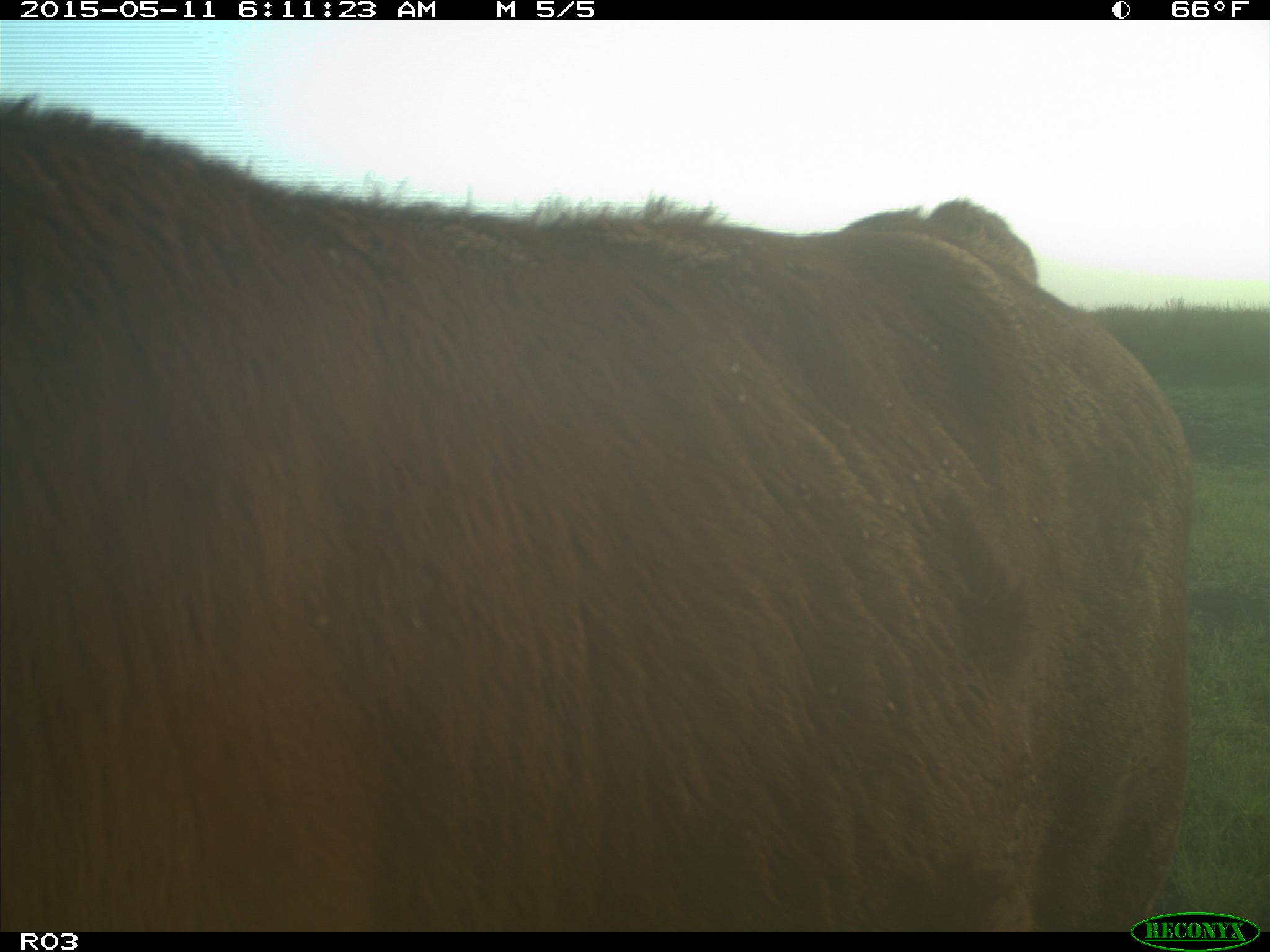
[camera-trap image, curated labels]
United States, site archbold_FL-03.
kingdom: Animalia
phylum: Chordata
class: Mammalia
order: Artiodactyla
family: Bovidae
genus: Bos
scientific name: Bos taurus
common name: domestic cow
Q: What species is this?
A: Bos taurus (domestic cow).